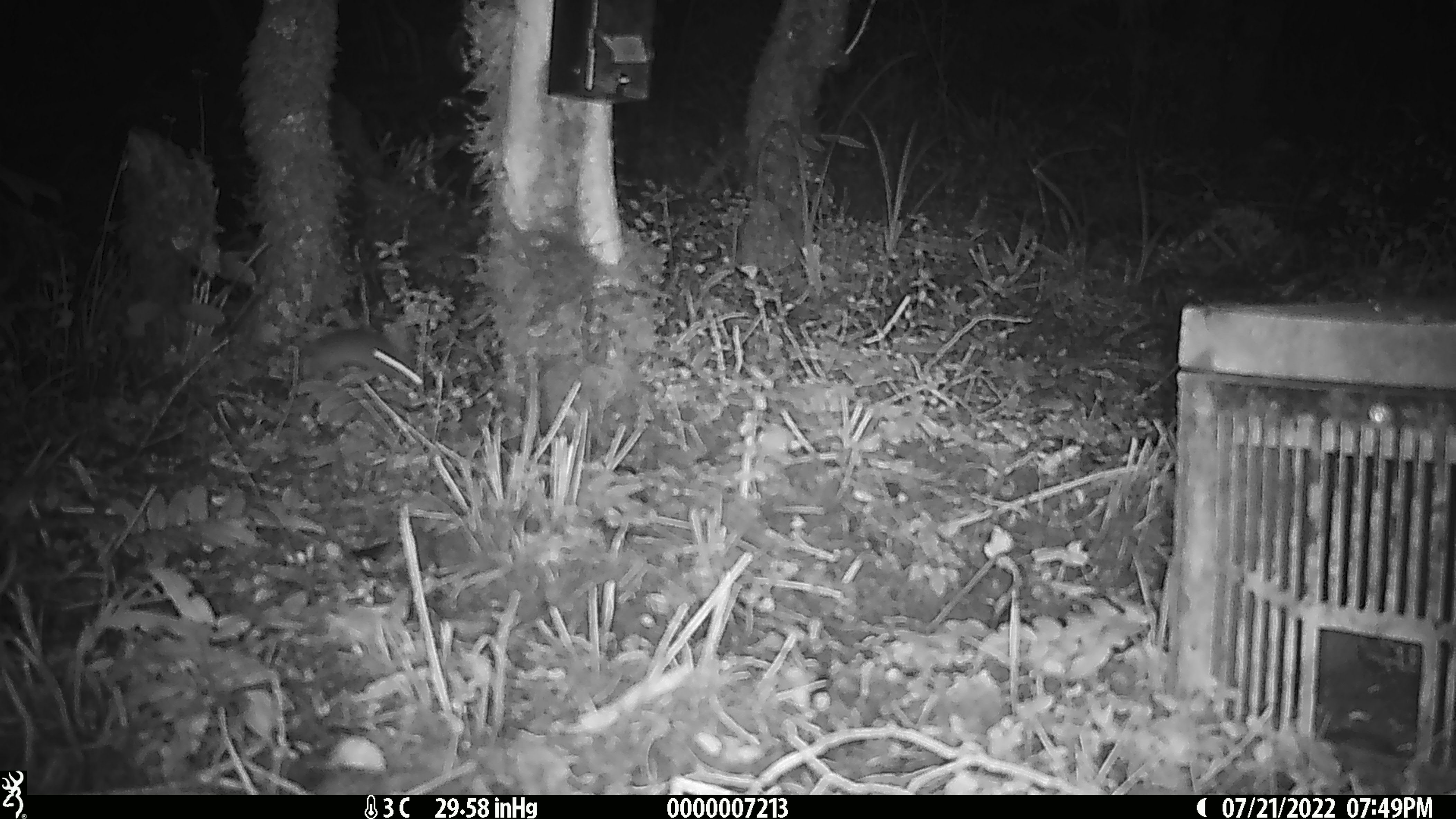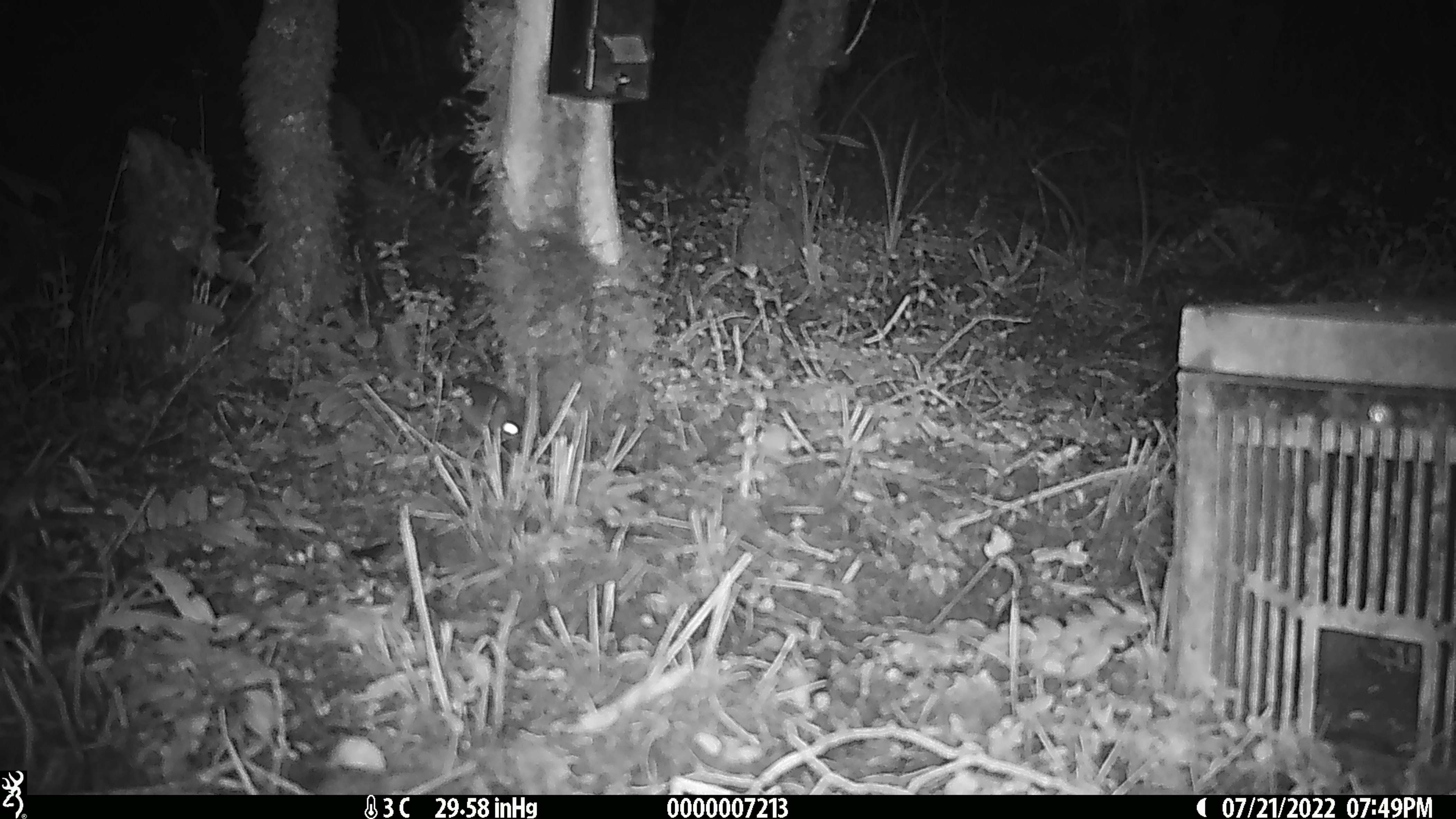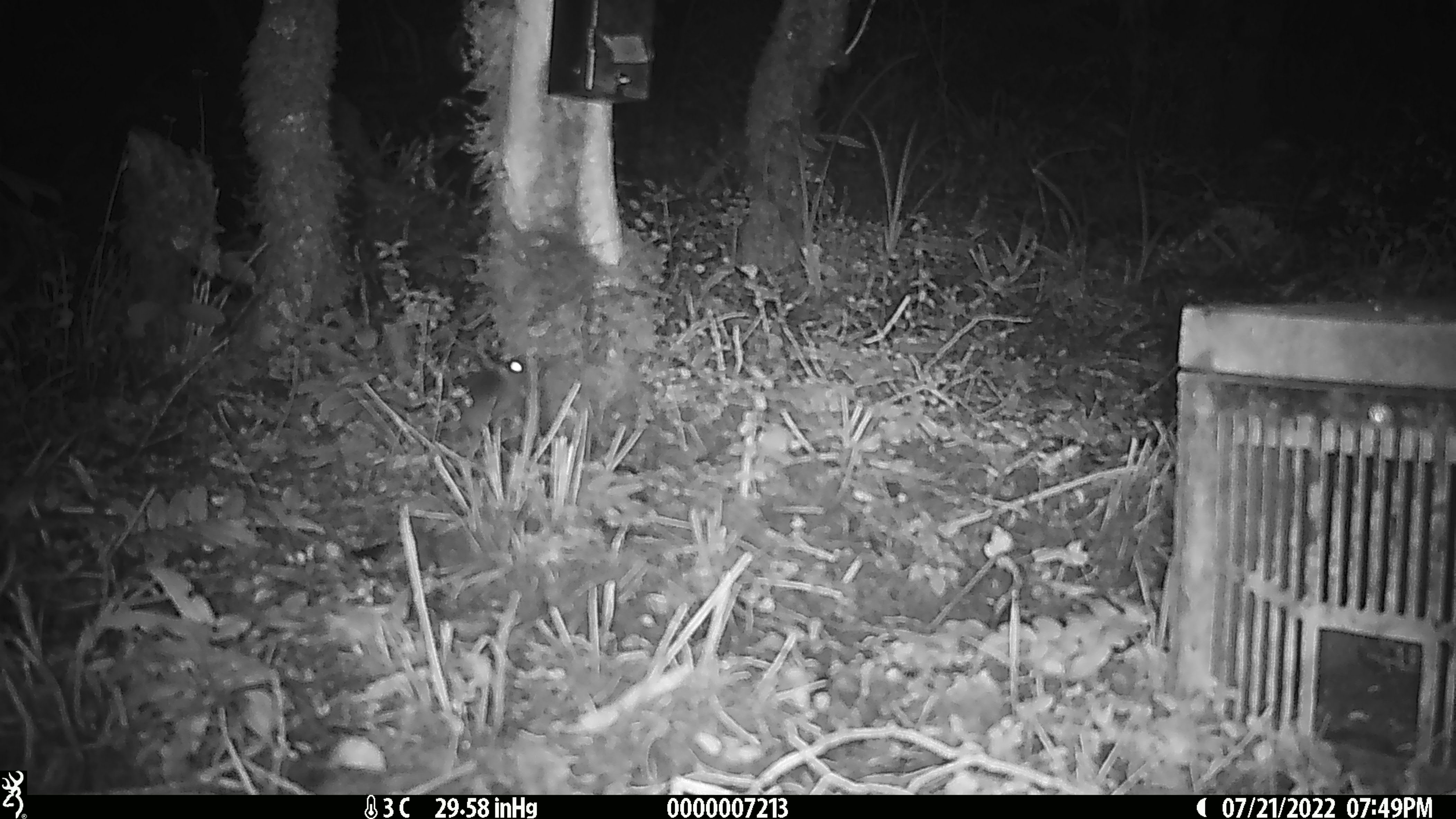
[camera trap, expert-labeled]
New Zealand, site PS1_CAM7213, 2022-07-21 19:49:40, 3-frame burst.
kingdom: Animalia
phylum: Chordata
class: Mammalia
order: Rodentia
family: Muridae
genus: Mus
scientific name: Mus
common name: mouse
Mouse (Mus).